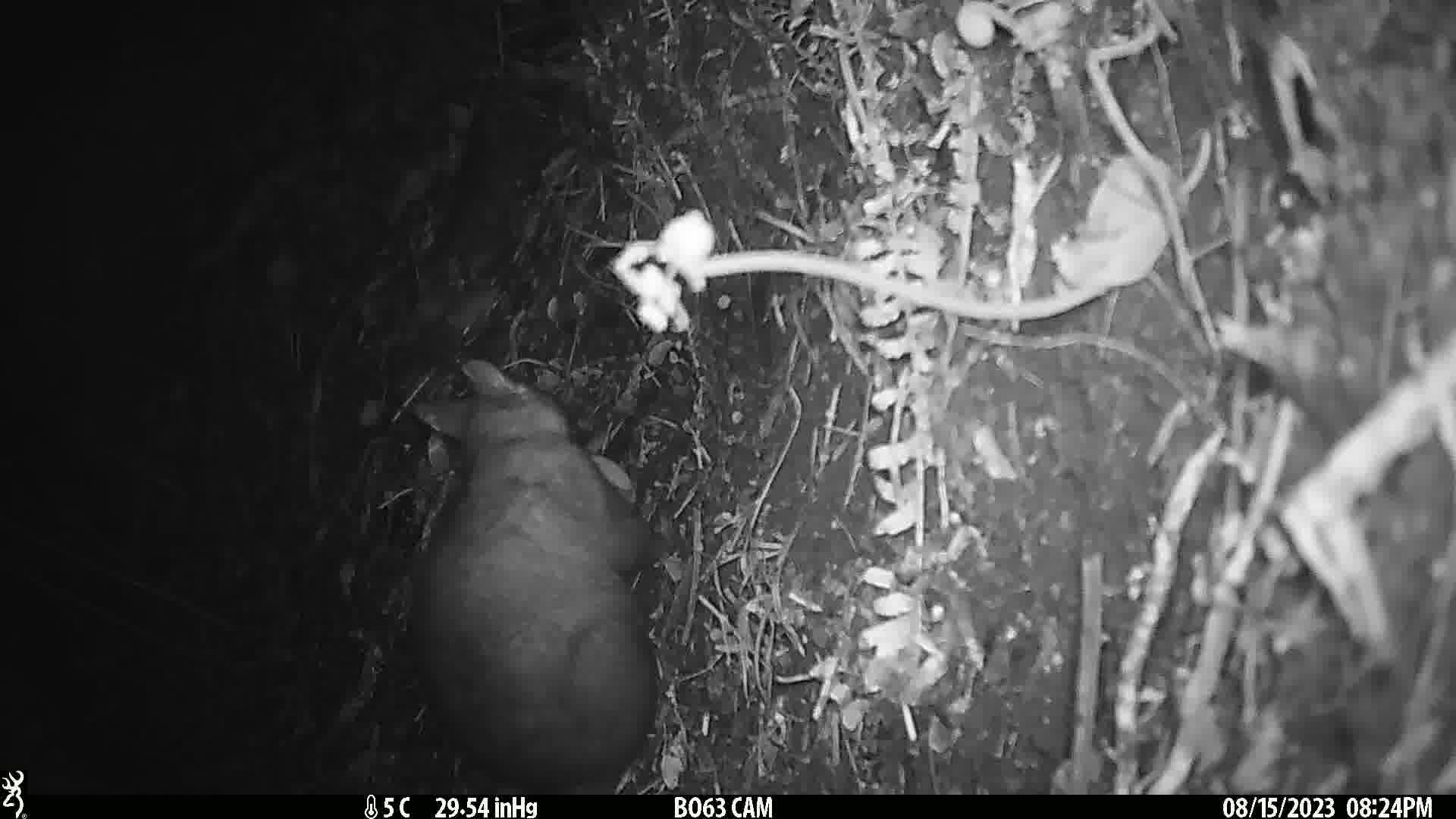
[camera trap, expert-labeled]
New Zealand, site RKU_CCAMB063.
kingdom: Animalia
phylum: Chordata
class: Mammalia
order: Diprotodontia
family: Phalangeridae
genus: Trichosurus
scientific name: Trichosurus vulpecula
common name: common brushtail possum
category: possum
Possum (common brushtail possum) (Trichosurus vulpecula).